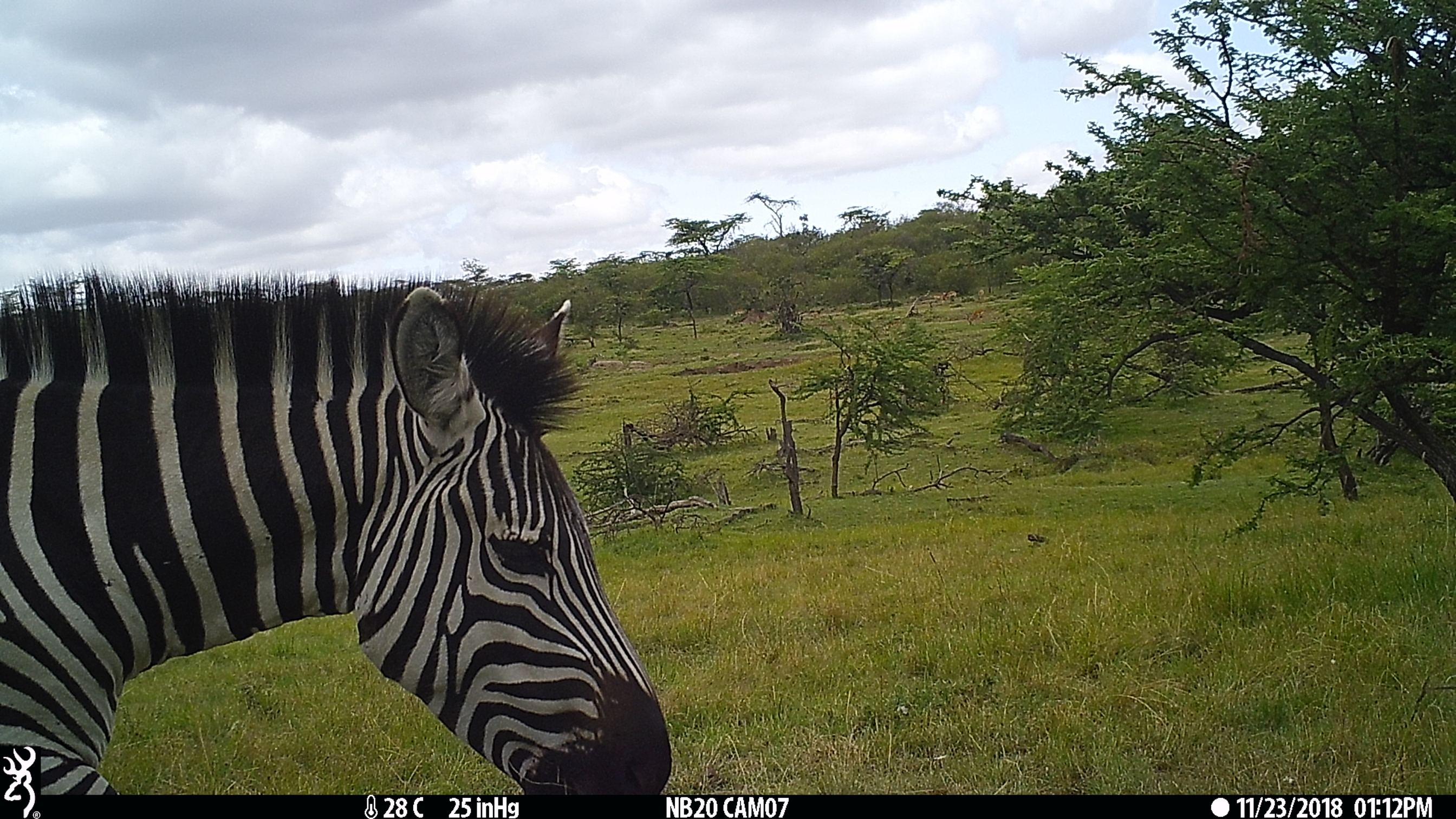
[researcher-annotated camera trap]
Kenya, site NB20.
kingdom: Animalia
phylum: Chordata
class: Mammalia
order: Perissodactyla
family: Equidae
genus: Equus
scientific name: Equus quagga burchellii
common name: burchell's zebra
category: zebra